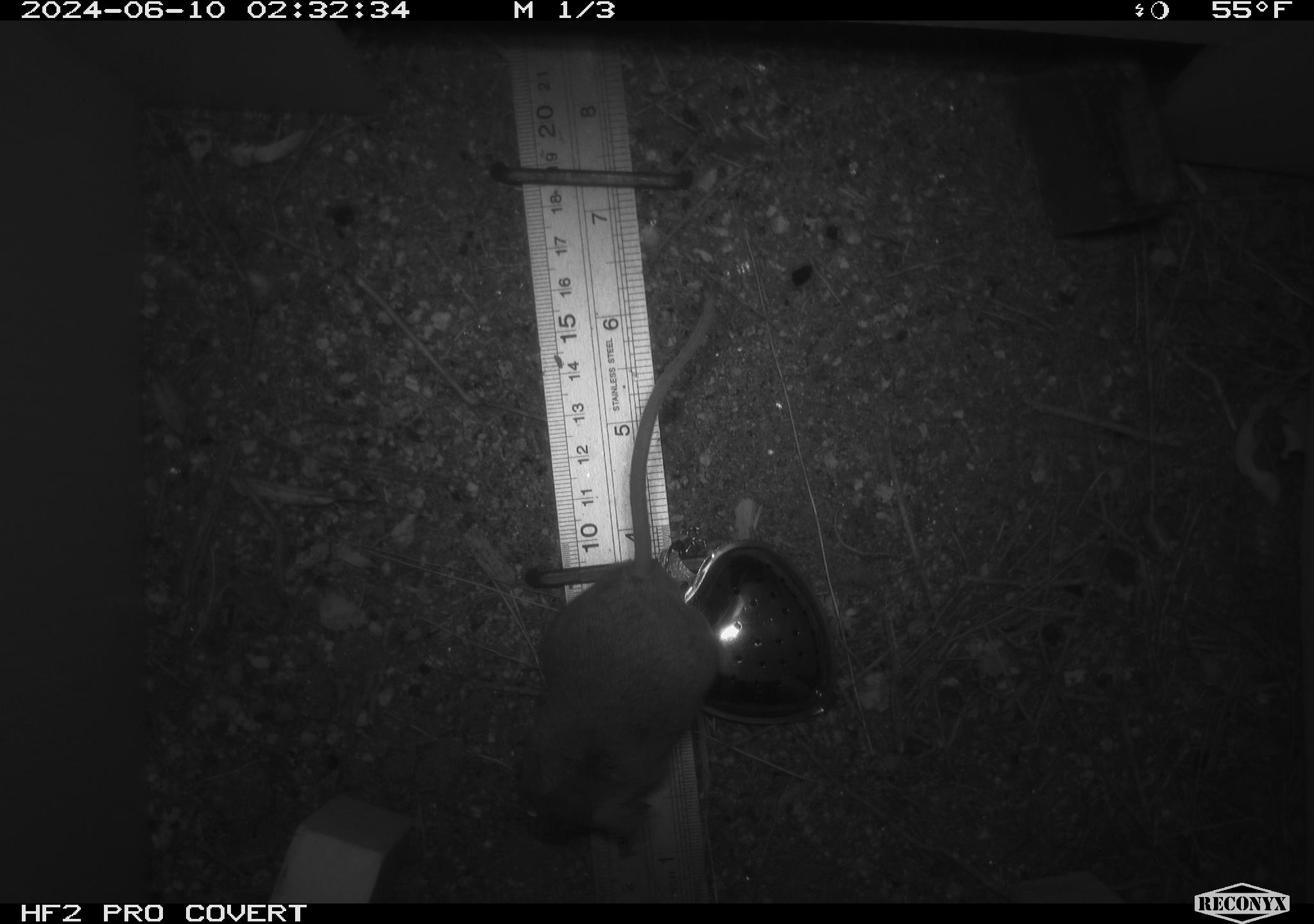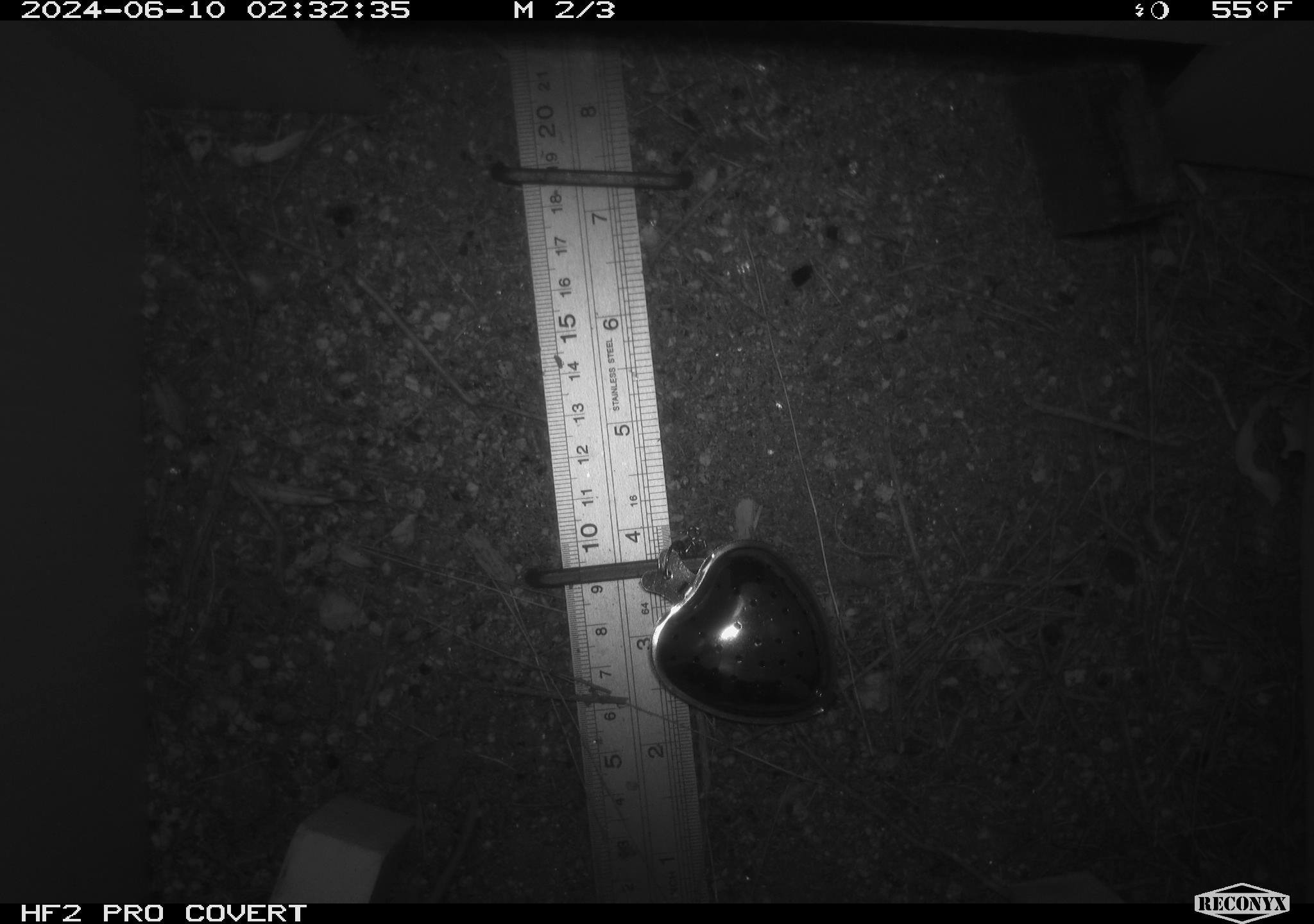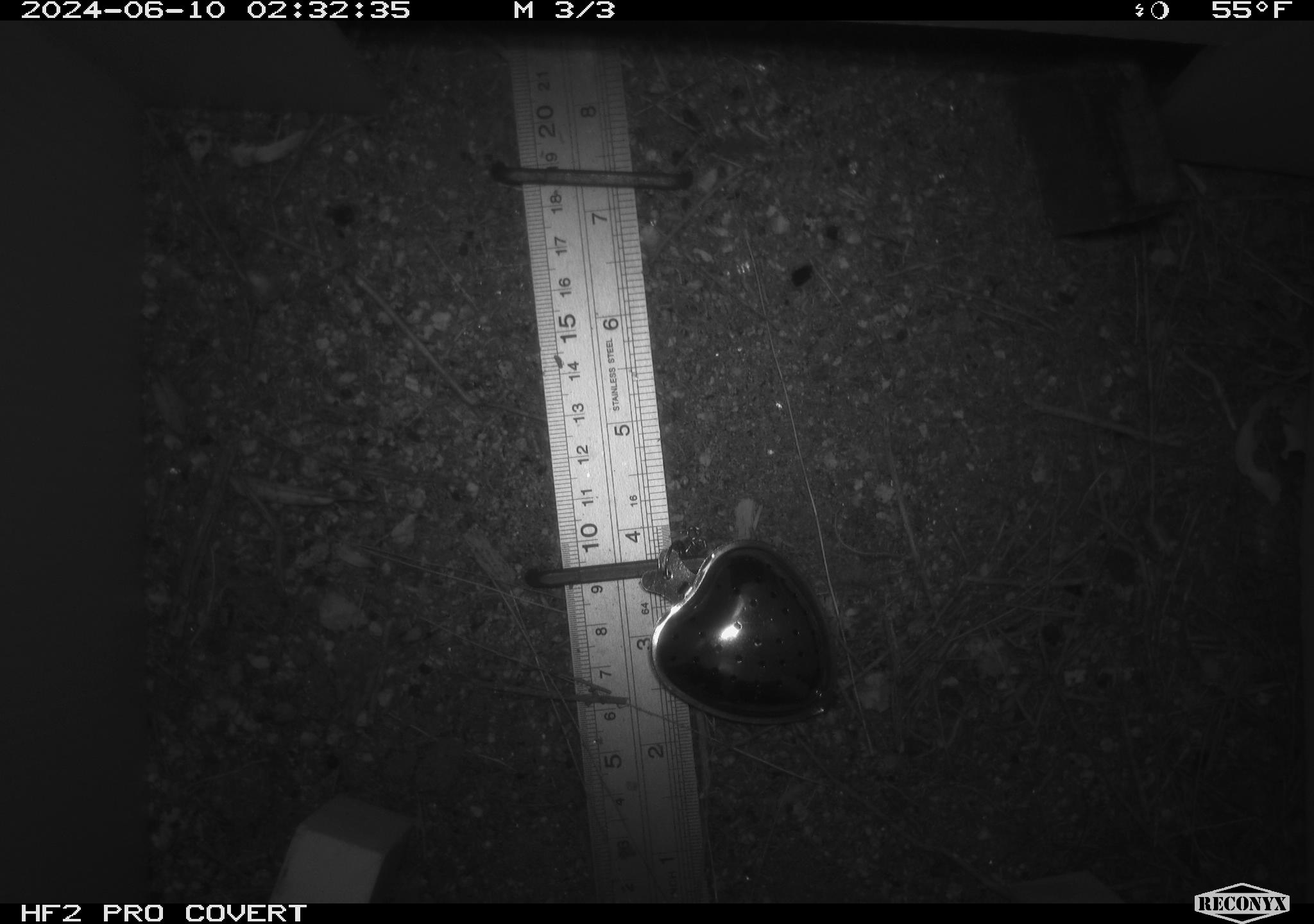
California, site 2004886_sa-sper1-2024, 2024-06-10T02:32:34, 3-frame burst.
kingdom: Animalia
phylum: Chordata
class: Mammalia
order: Rodentia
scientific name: Rodentia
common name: mouse species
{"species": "mouse species (Rodentia)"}